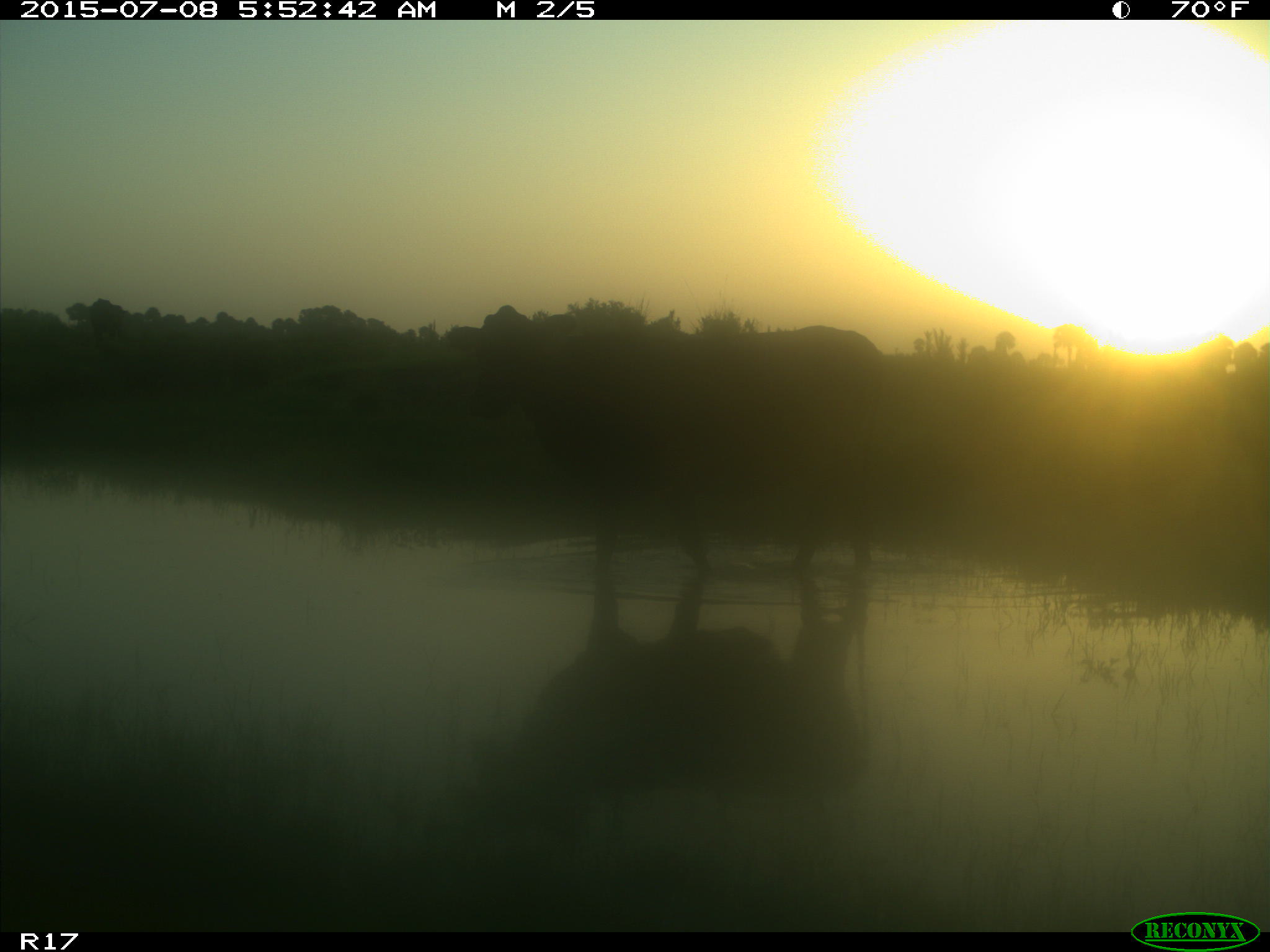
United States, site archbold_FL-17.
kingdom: Animalia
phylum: Chordata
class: Mammalia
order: Artiodactyla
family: Bovidae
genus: Bos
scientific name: Bos taurus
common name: domestic cow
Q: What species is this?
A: Bos taurus (domestic cow).